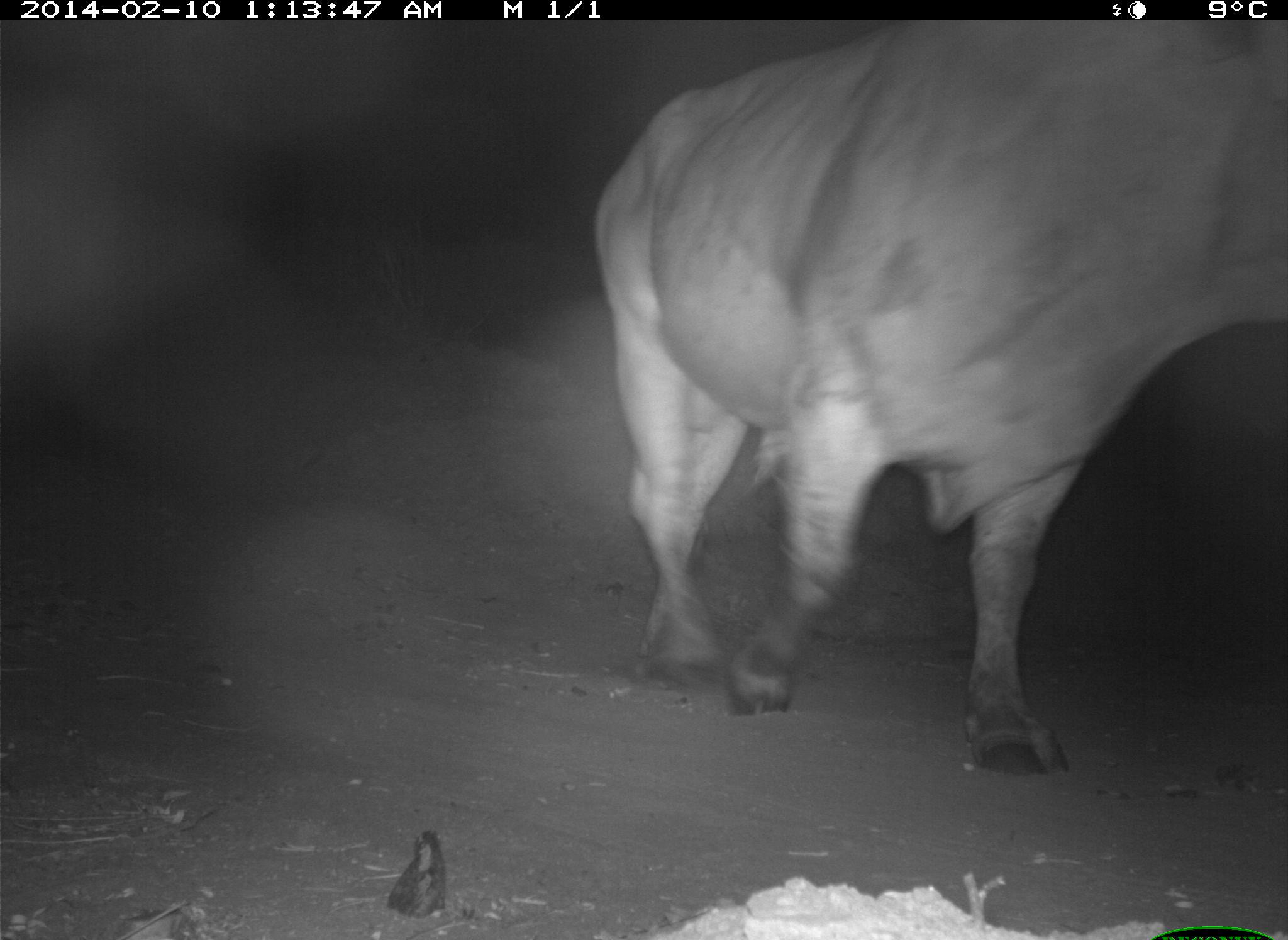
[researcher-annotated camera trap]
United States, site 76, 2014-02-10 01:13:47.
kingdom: Animalia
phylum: Chordata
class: Mammalia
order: Artiodactyla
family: Bovidae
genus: Bos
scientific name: Bos taurus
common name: cow